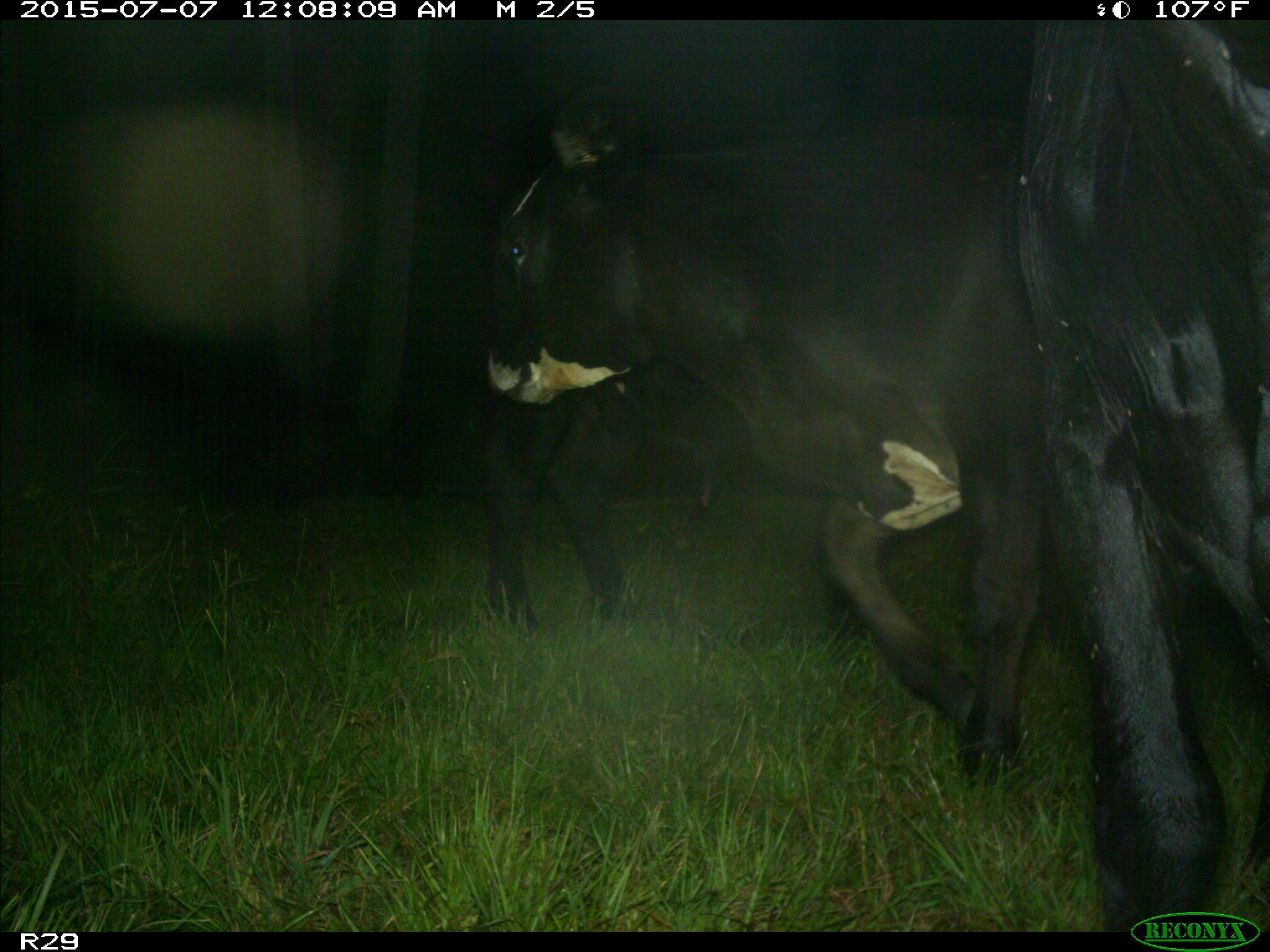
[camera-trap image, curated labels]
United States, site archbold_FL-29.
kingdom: Animalia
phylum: Chordata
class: Mammalia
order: Artiodactyla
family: Bovidae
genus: Bos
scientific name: Bos taurus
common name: domestic cow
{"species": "Bos taurus (domestic cow)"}